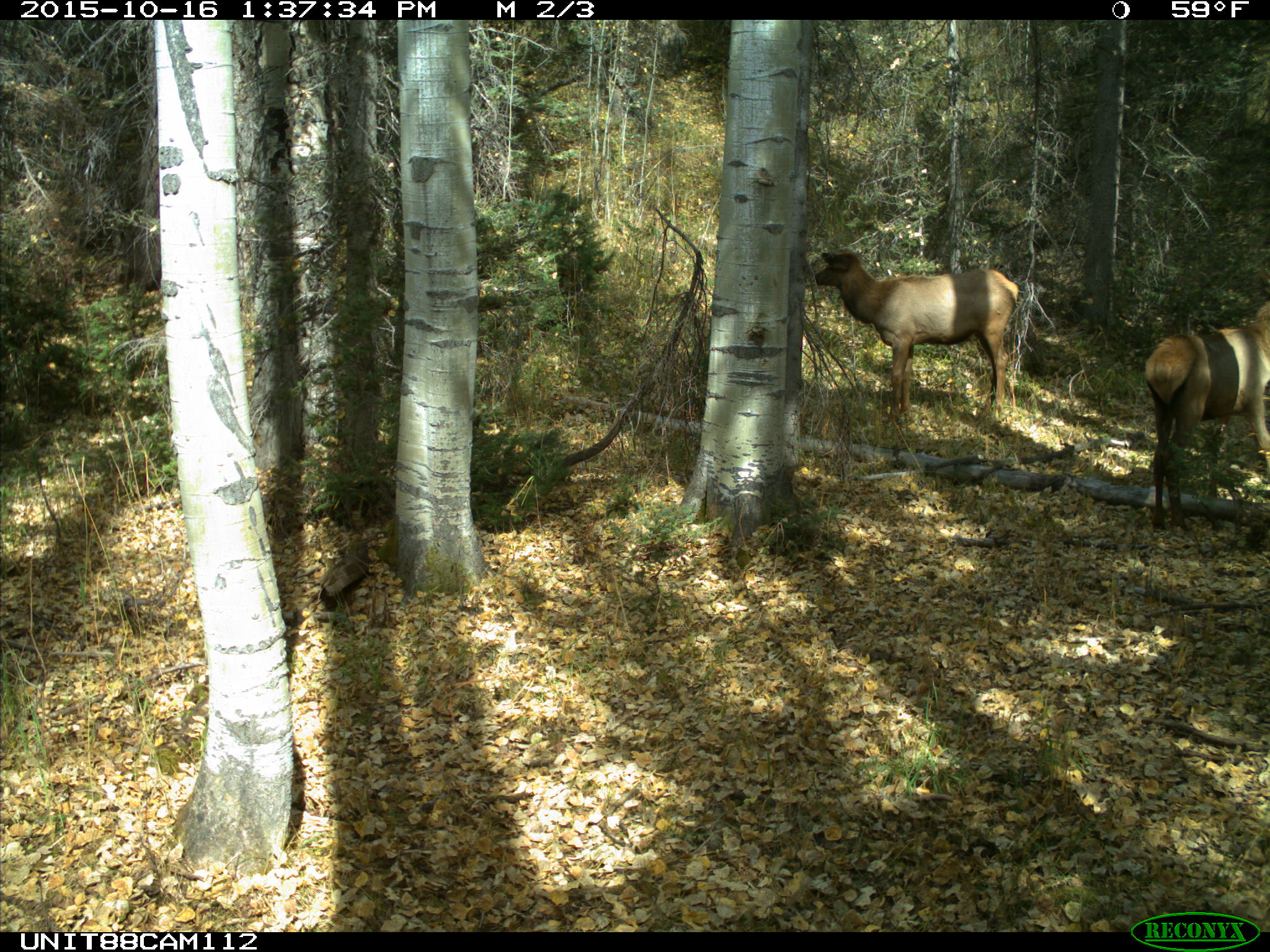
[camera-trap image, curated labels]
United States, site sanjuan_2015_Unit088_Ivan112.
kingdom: Animalia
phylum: Chordata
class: Mammalia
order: Artiodactyla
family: Cervidae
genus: Cervus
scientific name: Cervus elaphus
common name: red deer